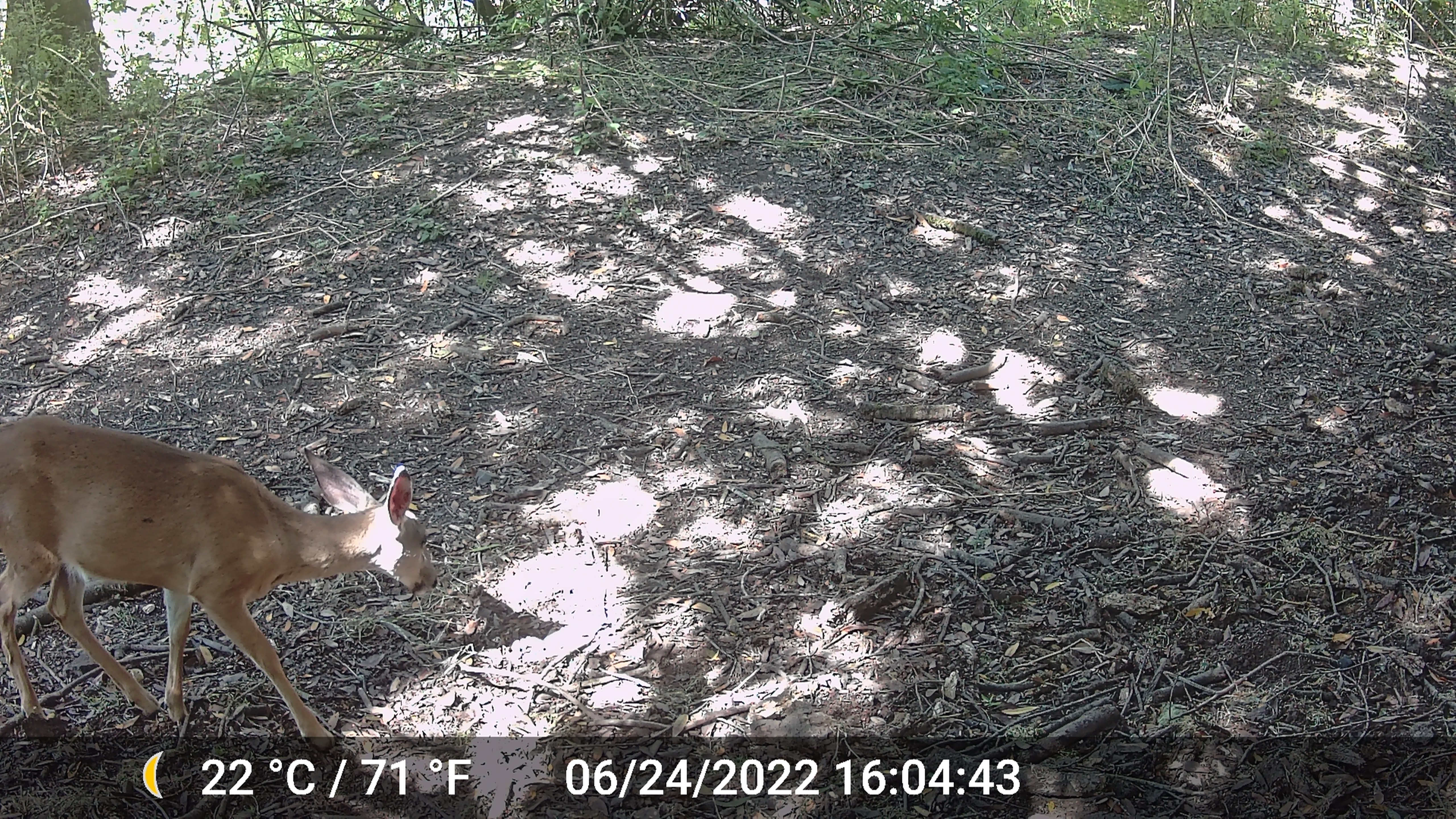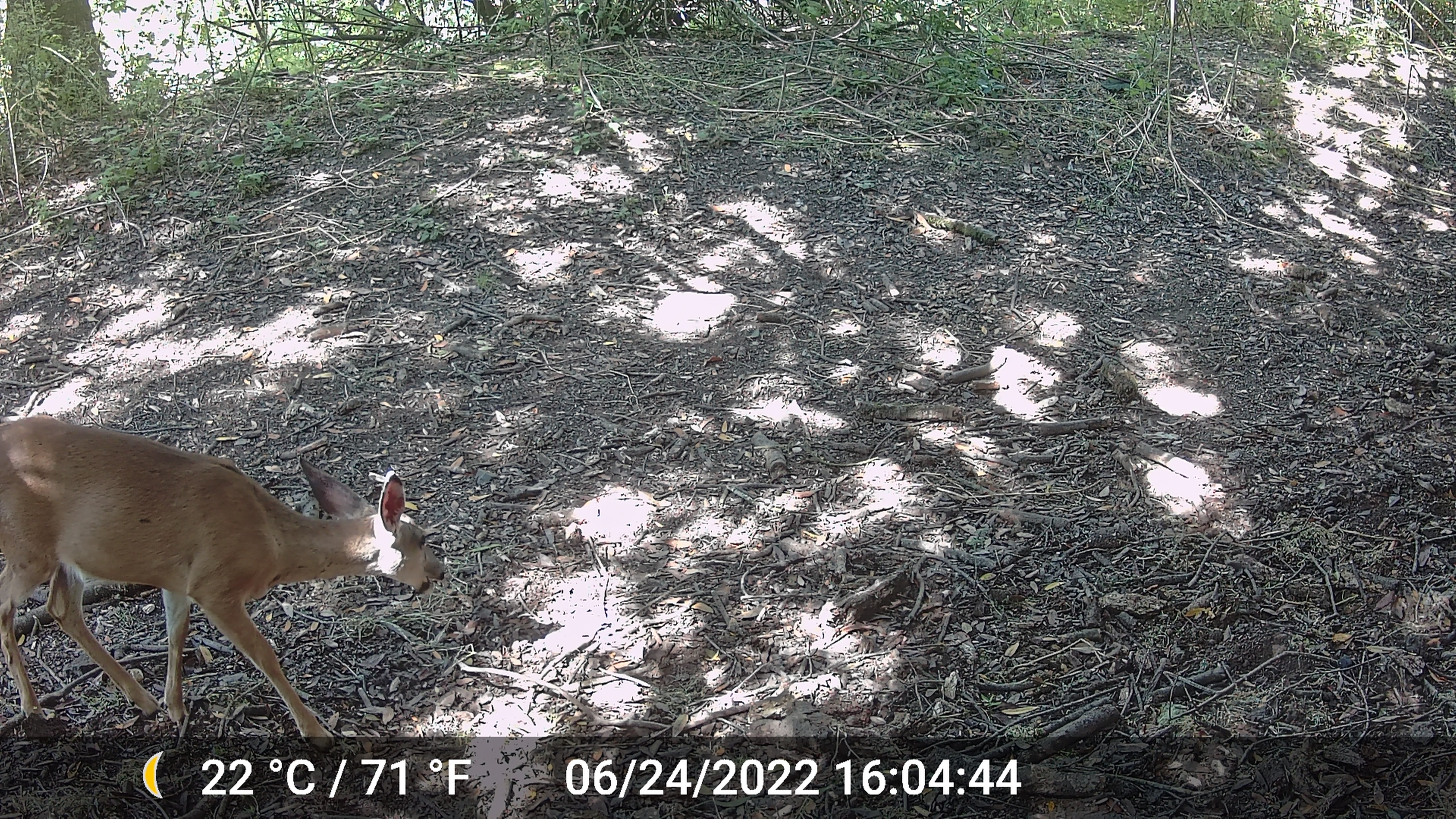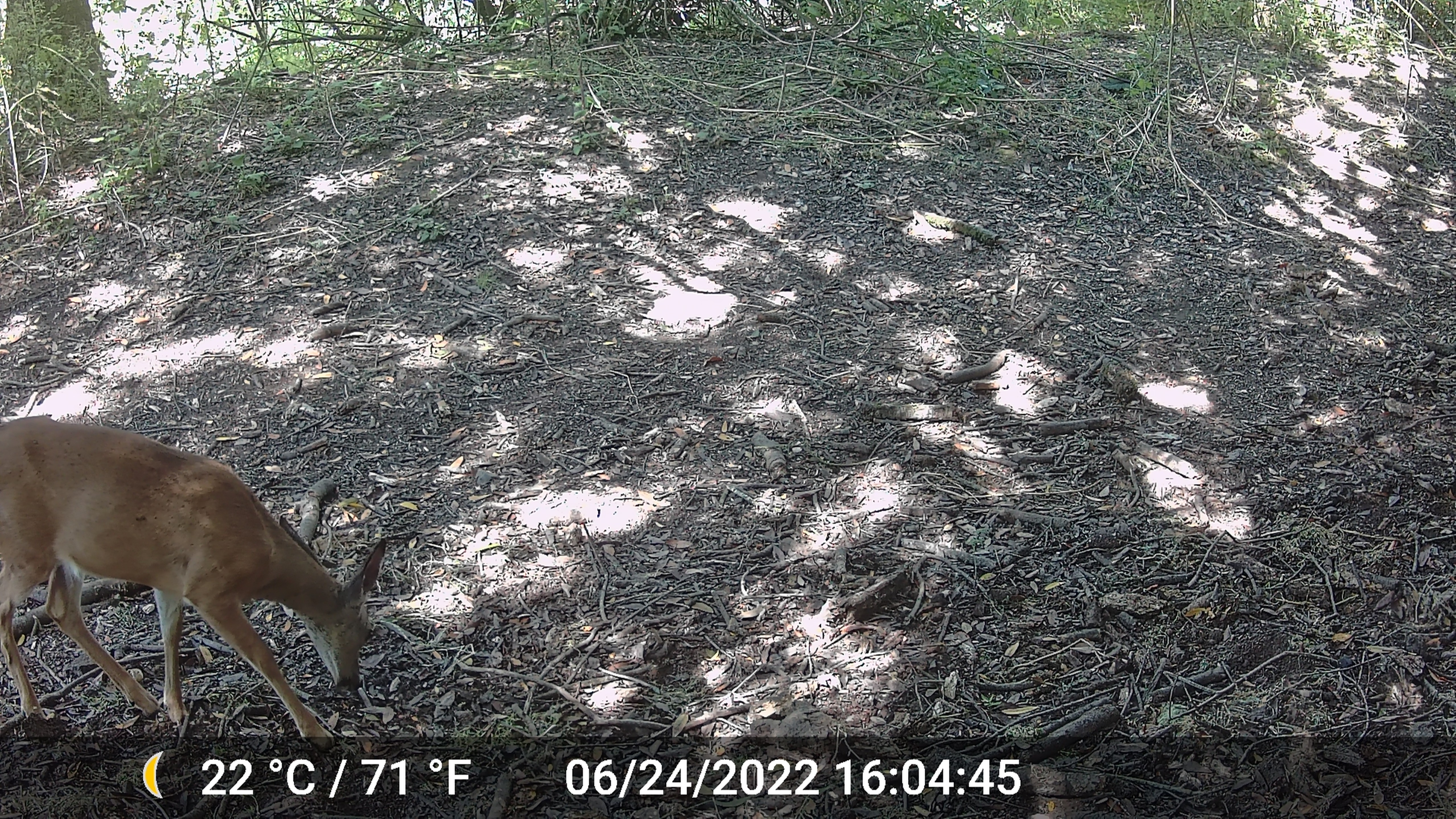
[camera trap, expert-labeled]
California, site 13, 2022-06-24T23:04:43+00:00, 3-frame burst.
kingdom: Animalia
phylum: Chordata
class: Mammalia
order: Artiodactyla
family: Cervidae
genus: Odocoileus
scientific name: Odocoileus hemionus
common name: mule deer